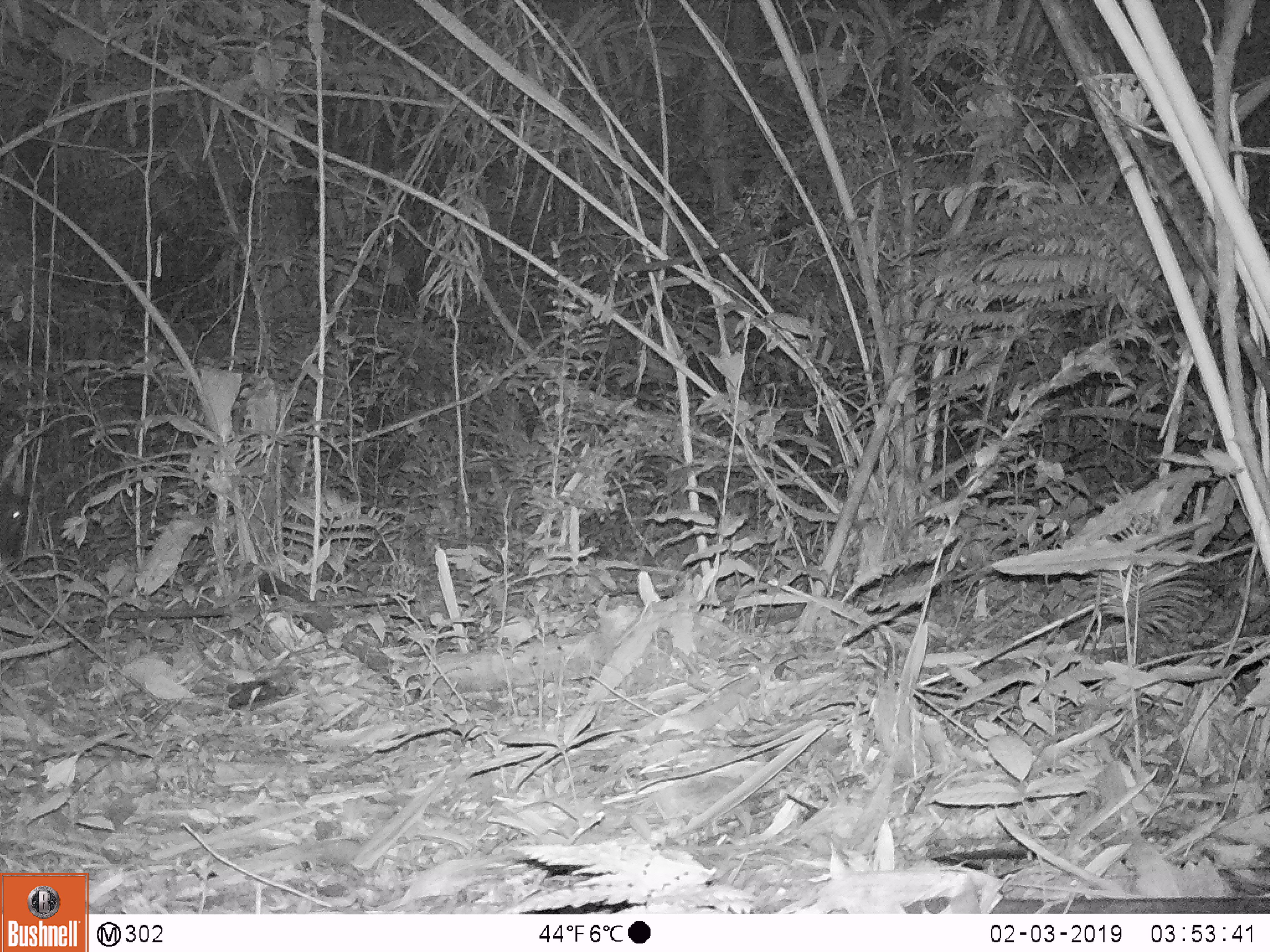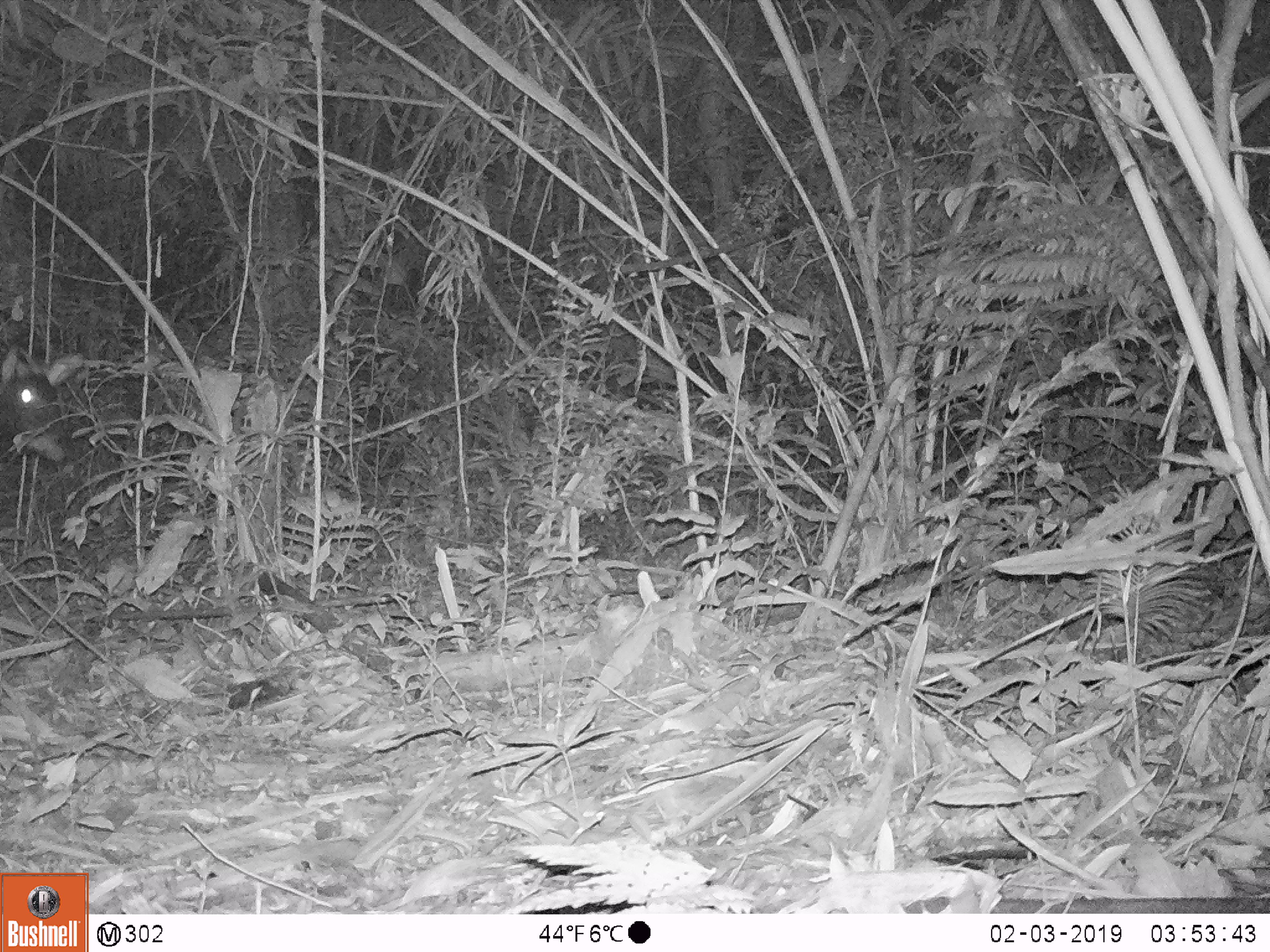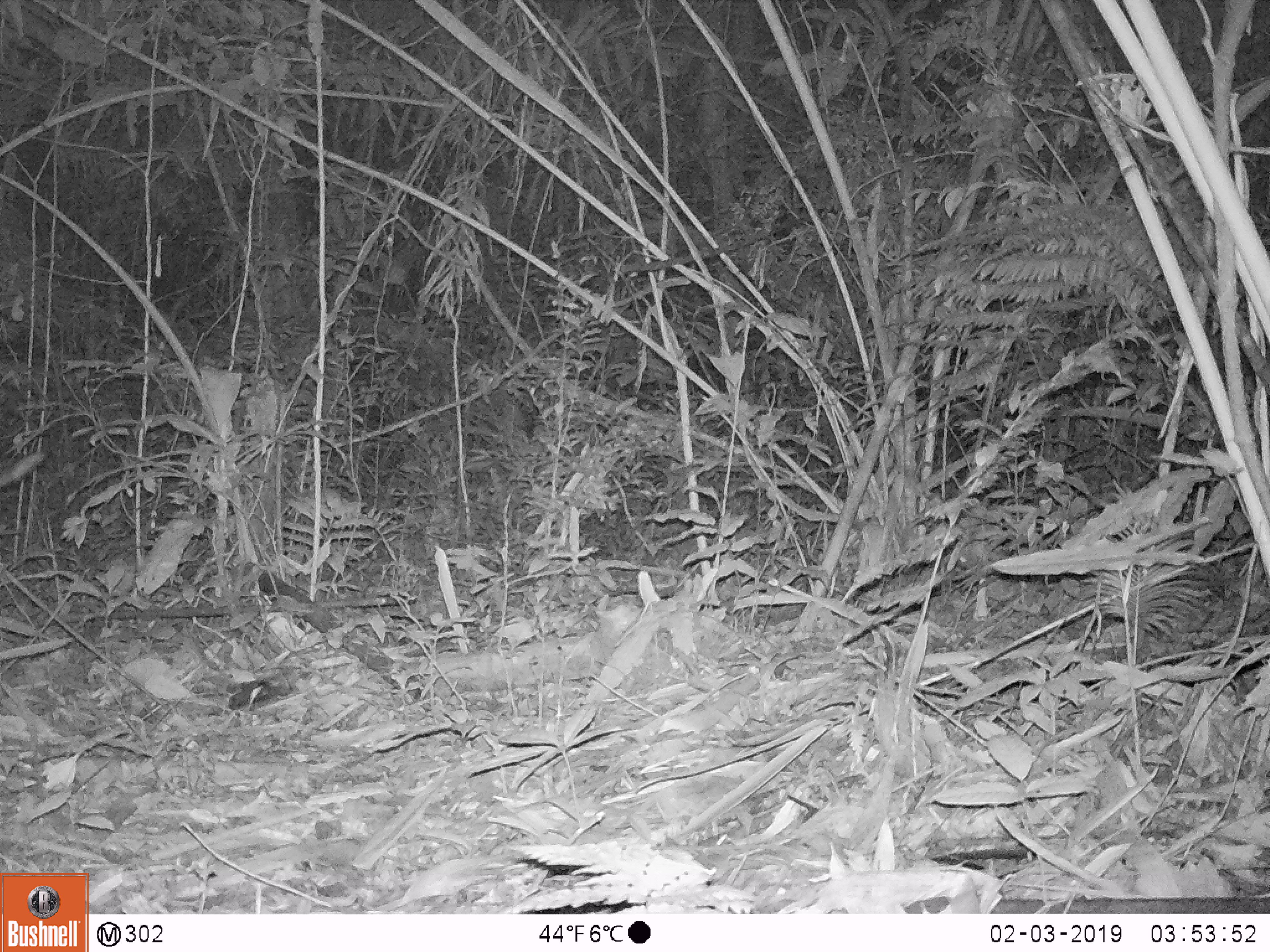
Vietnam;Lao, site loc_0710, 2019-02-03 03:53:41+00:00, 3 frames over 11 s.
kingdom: Animalia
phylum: Chordata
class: Mammalia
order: Artiodactyla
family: Bovidae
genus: Capricornis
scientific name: Capricornis sumatraensis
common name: chinese serow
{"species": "chinese serow (Capricornis sumatraensis)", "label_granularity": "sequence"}